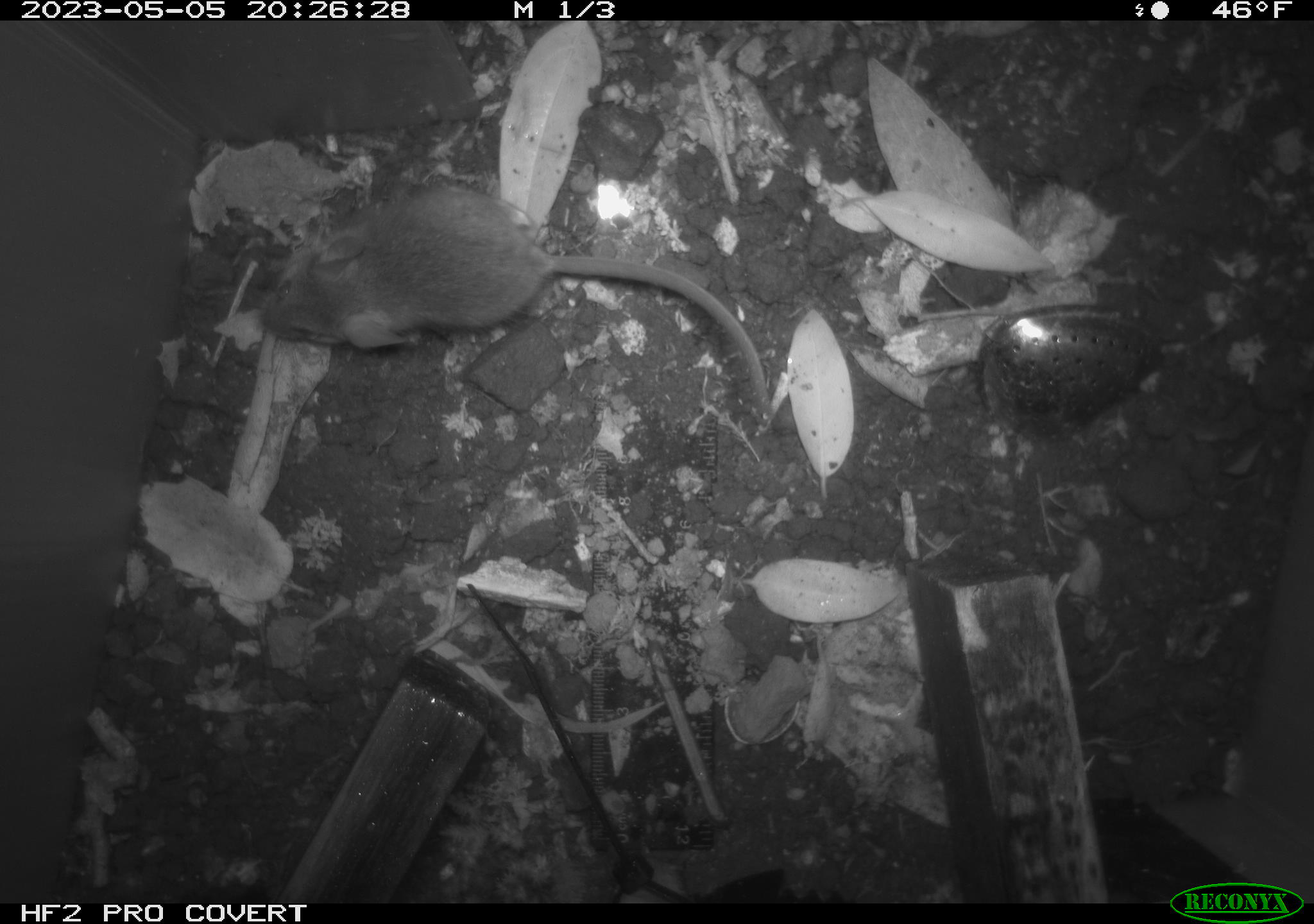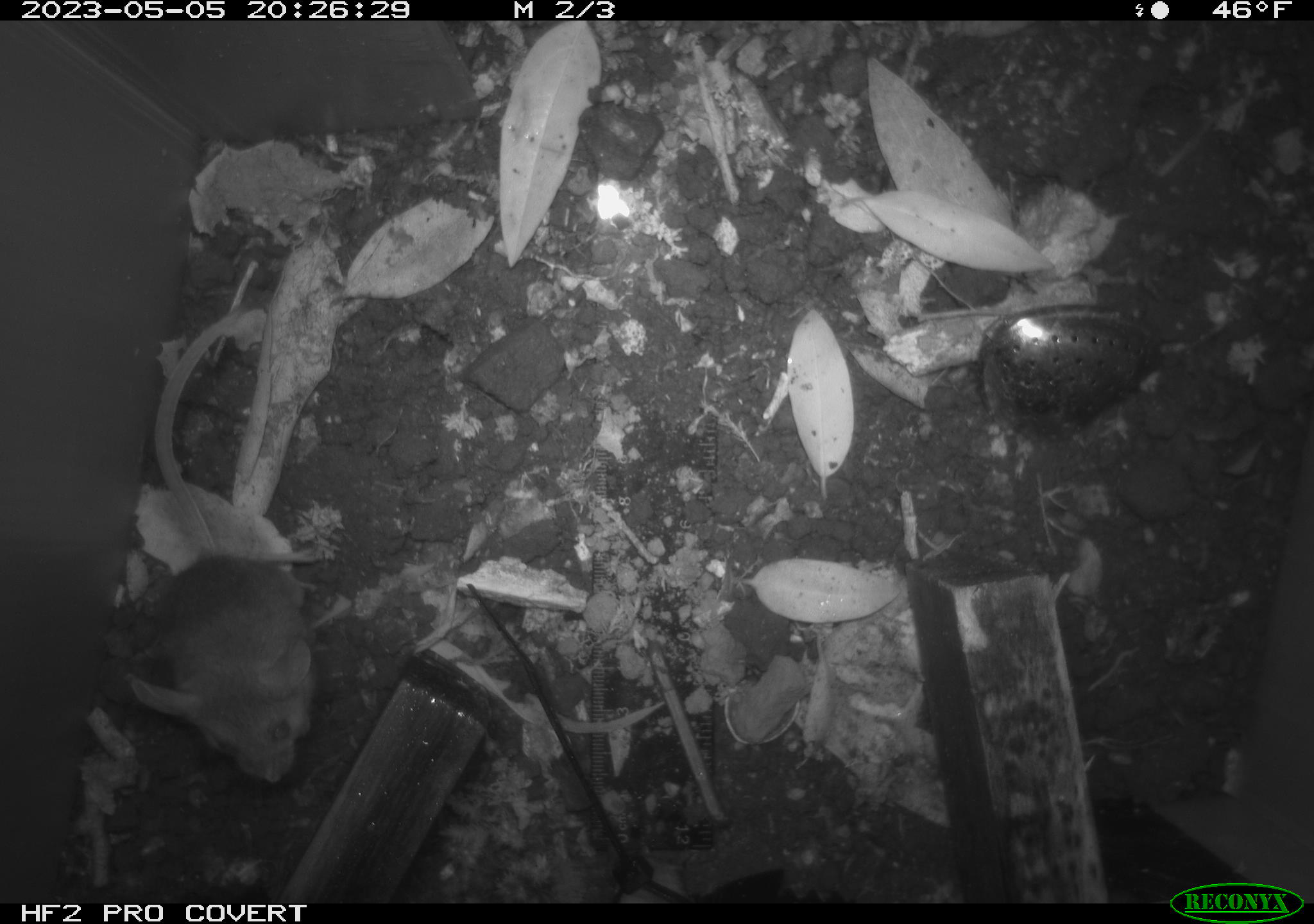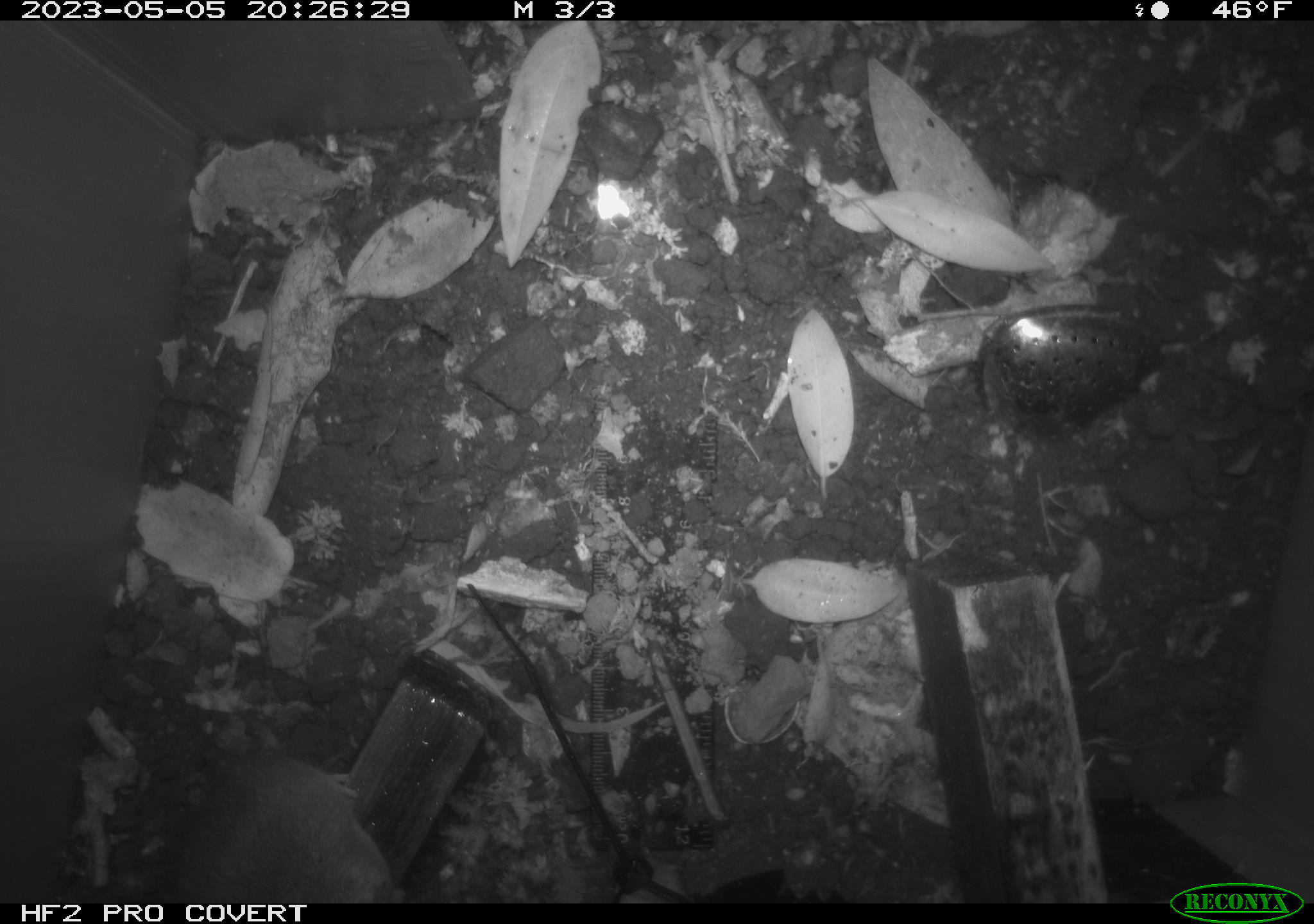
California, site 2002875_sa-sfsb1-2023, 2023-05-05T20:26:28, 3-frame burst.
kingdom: Animalia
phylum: Chordata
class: Mammalia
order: Rodentia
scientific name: Rodentia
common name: mouse species